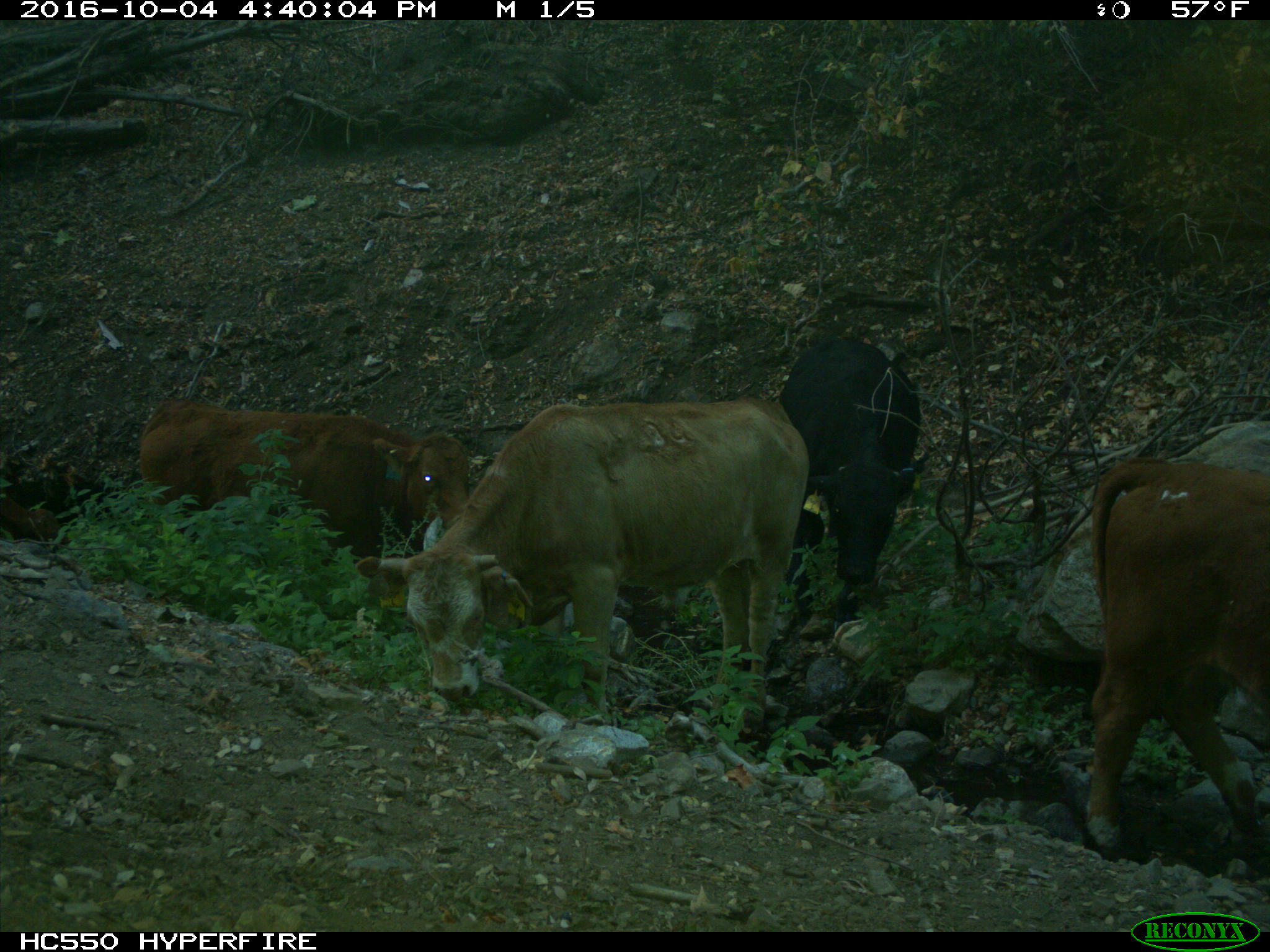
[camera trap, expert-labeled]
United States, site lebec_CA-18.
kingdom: Animalia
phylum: Chordata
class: Mammalia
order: Artiodactyla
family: Bovidae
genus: Bos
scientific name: Bos taurus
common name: domestic cow